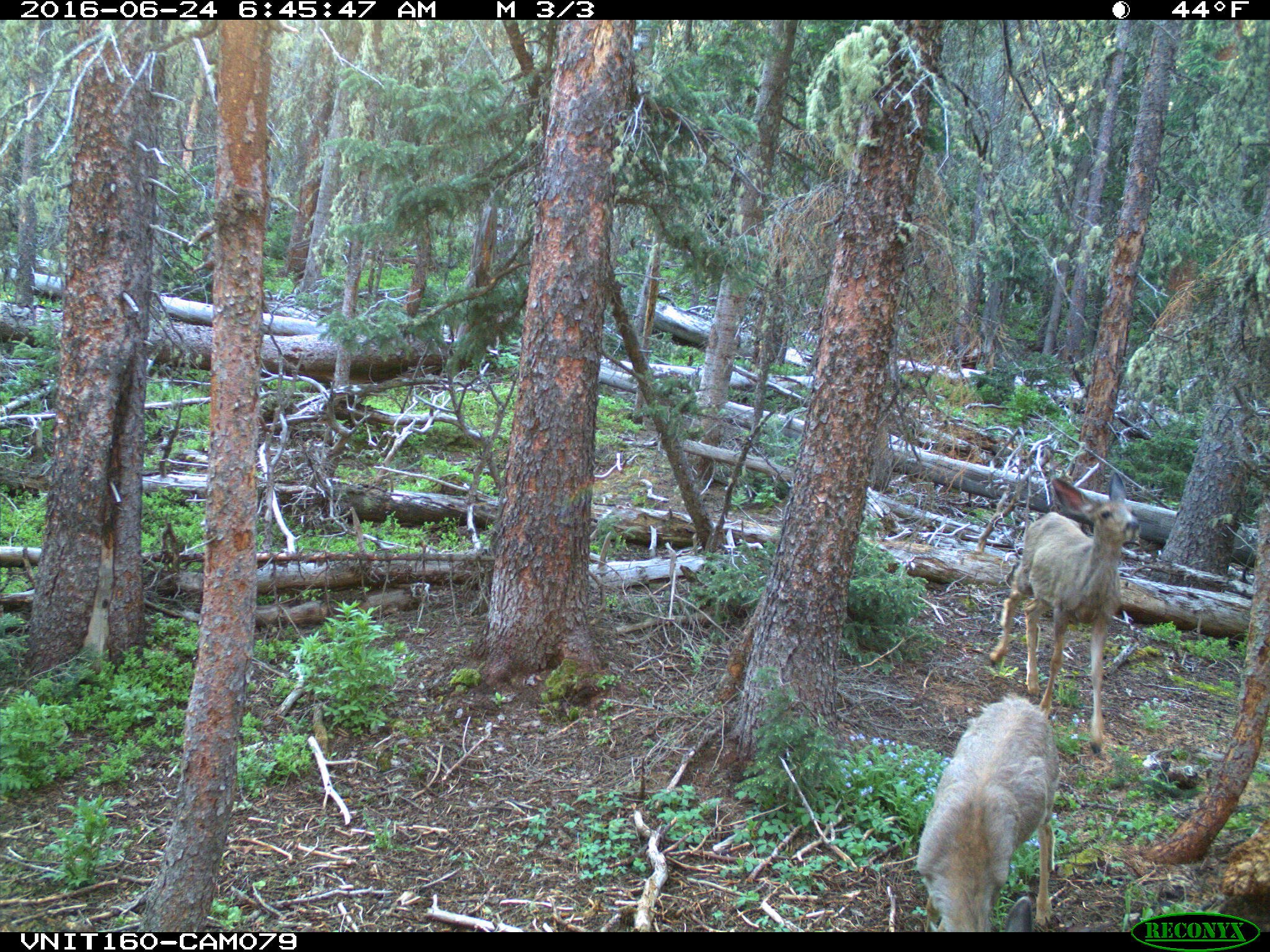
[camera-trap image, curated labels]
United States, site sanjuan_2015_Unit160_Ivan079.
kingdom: Animalia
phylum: Chordata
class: Mammalia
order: Artiodactyla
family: Cervidae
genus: Odocoileus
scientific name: Odocoileus hemionus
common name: mule deer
Odocoileus hemionus (mule deer).